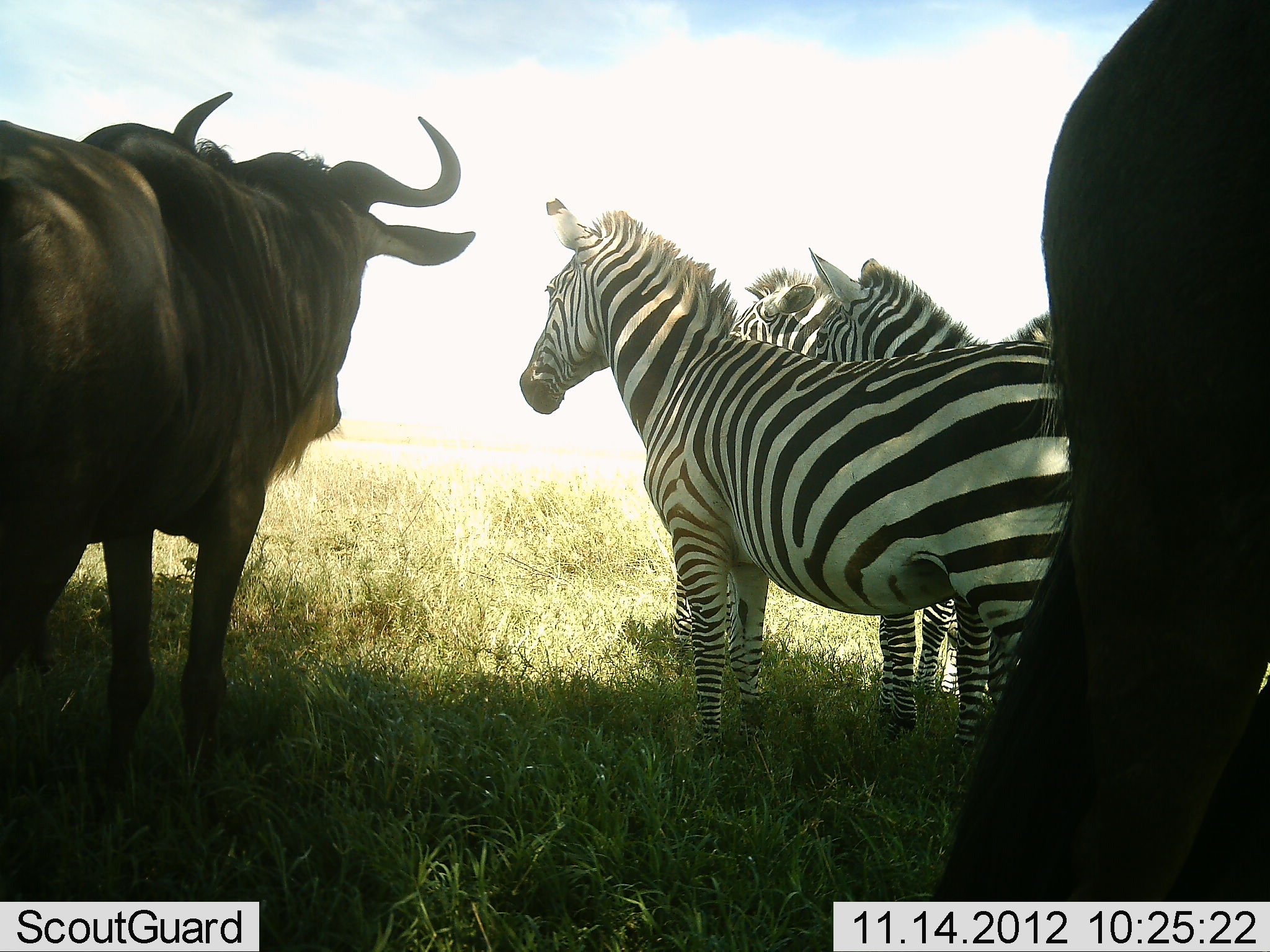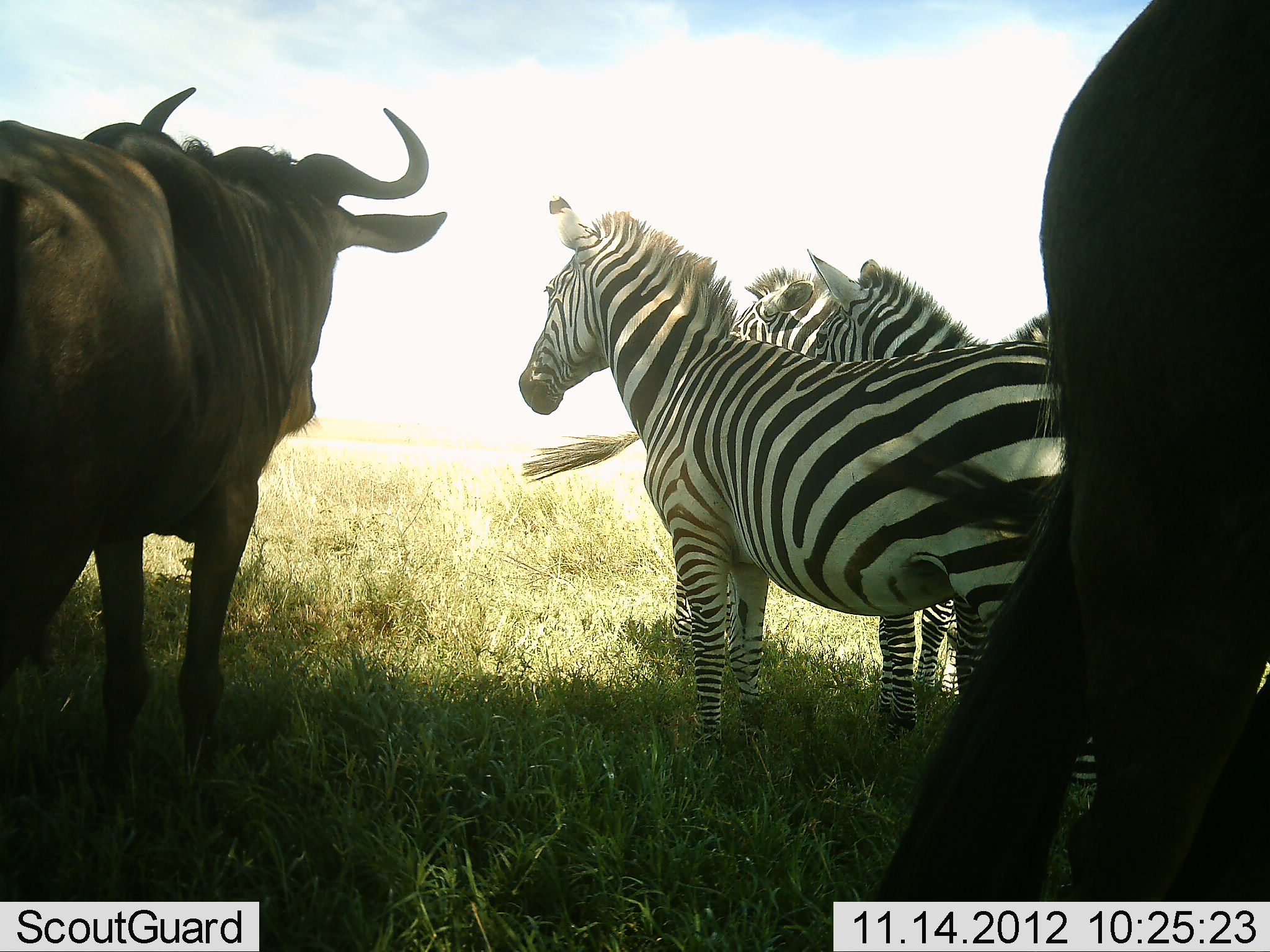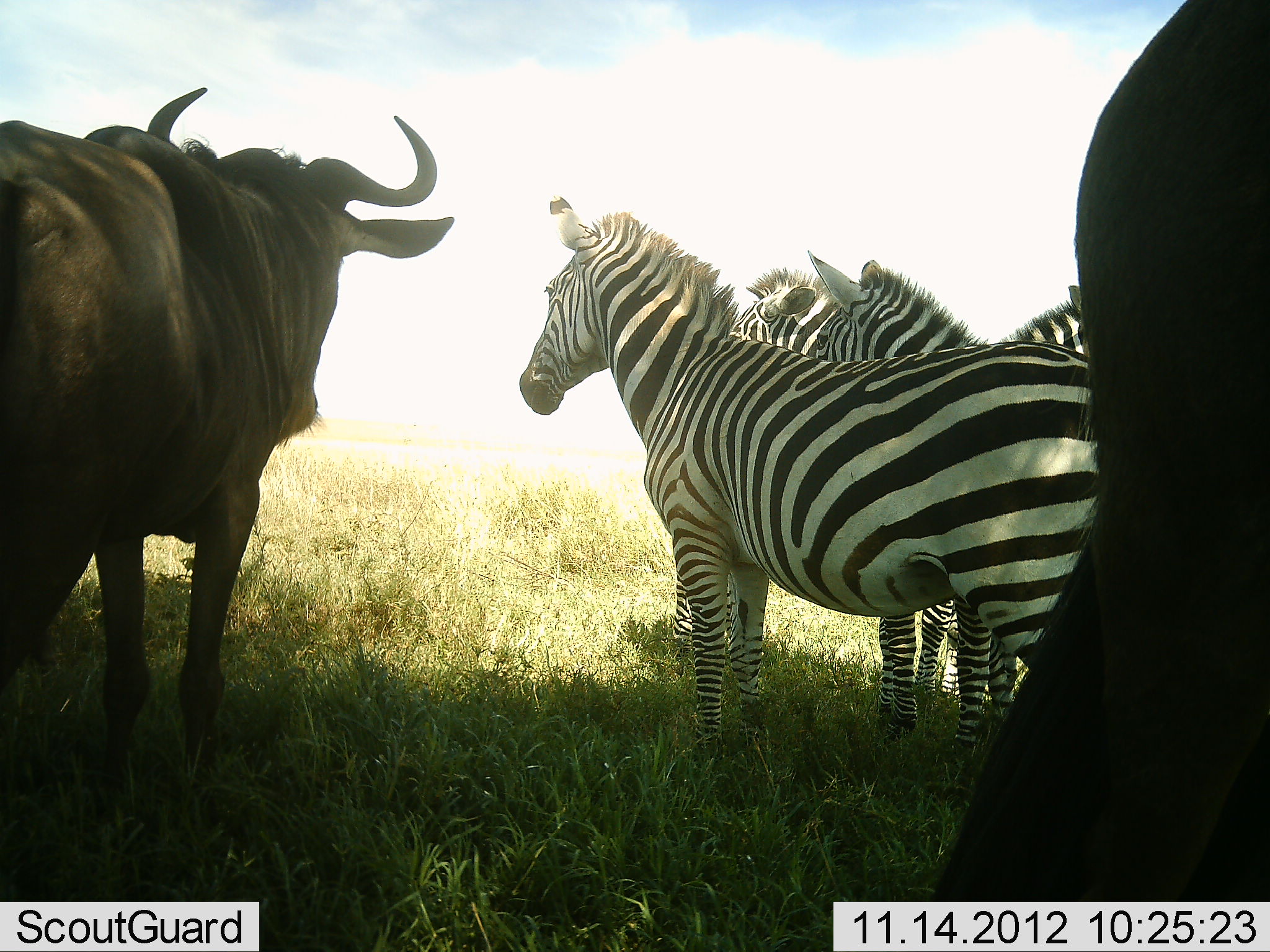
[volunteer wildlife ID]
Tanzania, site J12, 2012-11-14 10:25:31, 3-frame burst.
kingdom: Animalia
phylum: Chordata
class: Mammalia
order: Artiodactyla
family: Bovidae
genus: Connochaetes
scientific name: Connochaetes taurinus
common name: blue wildebeest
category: wildebeest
Wildebeest (blue wildebeest) (Connochaetes taurinus), count 2. Behavior (volunteer vote fractions): standing 100%, resting 0%, moving 0%, interacting 0%. Young present (vote fraction): 0%. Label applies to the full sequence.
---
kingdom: Animalia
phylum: Chordata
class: Mammalia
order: Perissodactyla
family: Equidae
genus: Equus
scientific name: Equus quagga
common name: plains zebra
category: zebra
Zebra (plains zebra) (Equus quagga), count 4. Behavior (volunteer vote fractions): standing 100%, resting 0%, moving 0%, interacting 0%. Young present (vote fraction): 0%. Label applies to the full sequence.